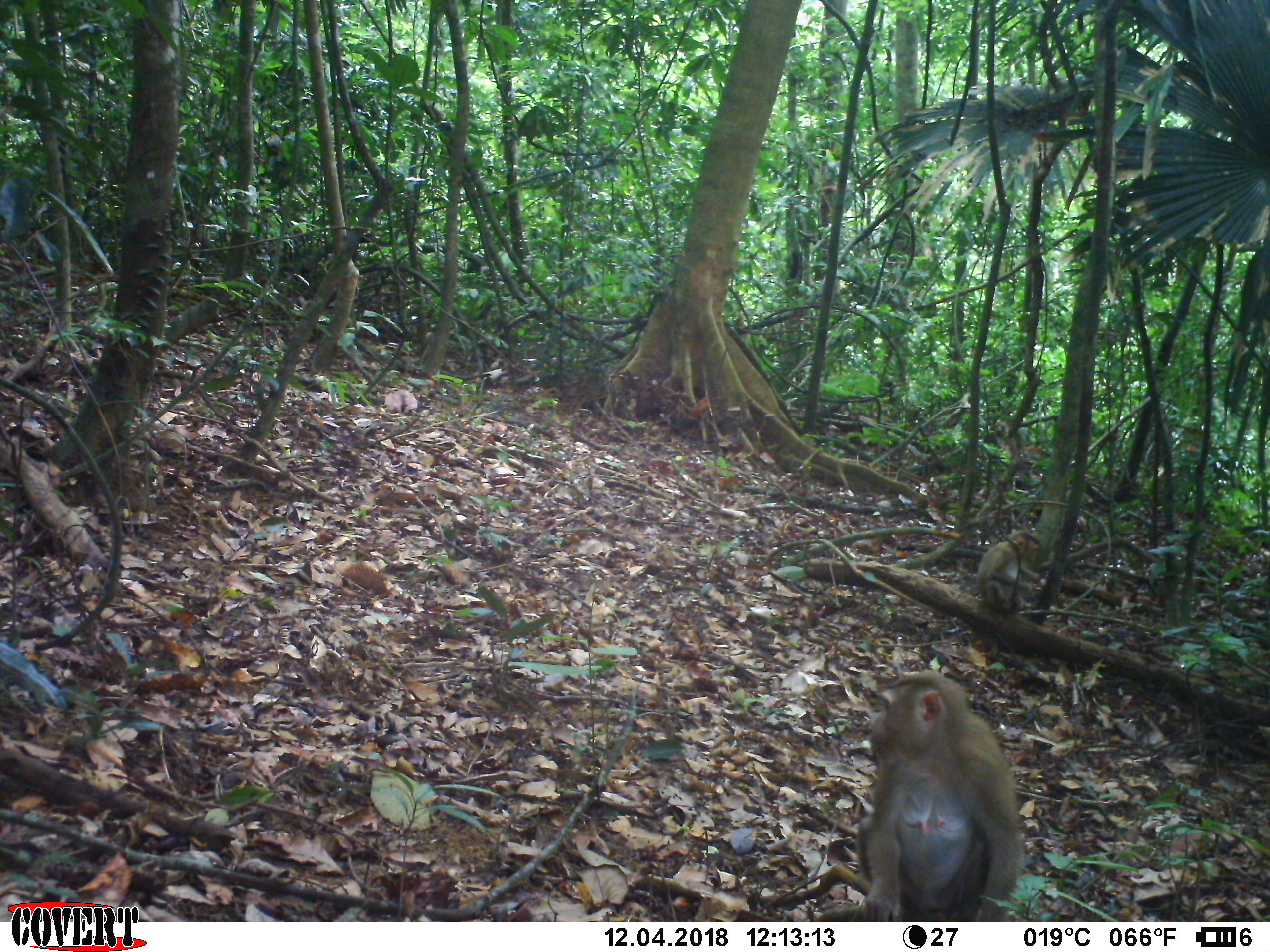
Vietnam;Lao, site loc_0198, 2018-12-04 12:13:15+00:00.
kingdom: Animalia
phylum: Chordata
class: Mammalia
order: Primates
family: Cercopithecidae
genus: Macaca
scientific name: Macaca nemestrina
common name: pig-tailed macaque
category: pig tailed macaque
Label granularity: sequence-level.